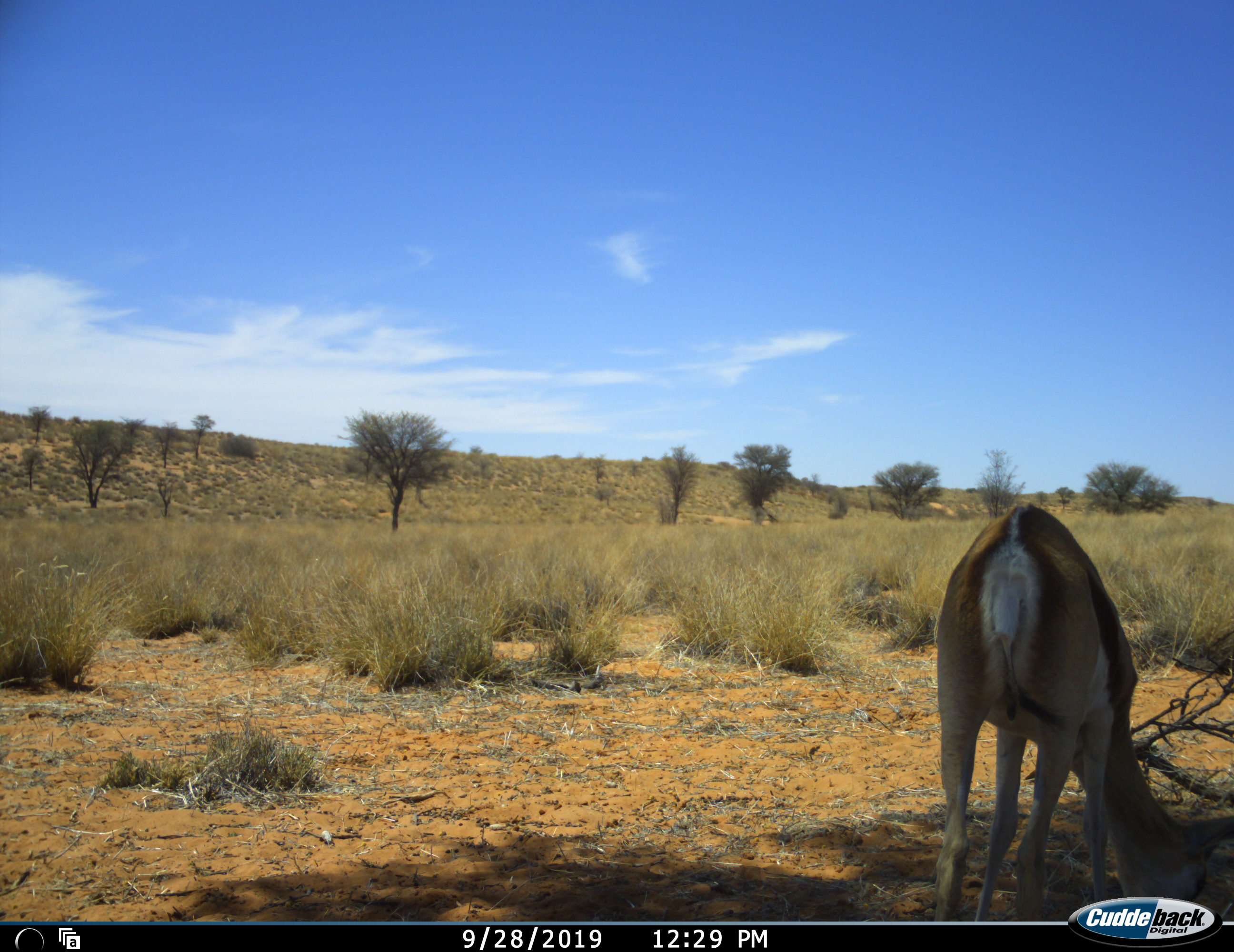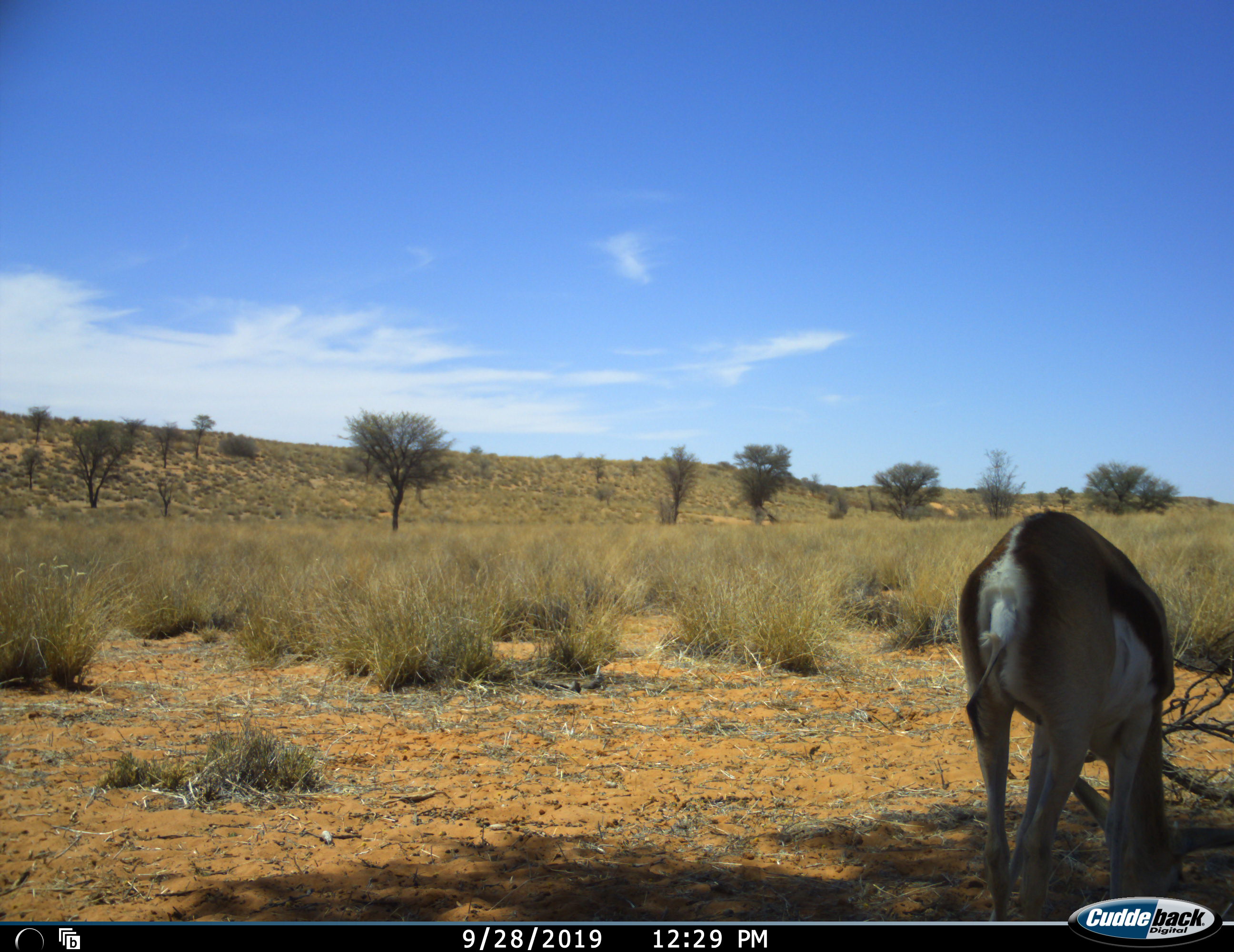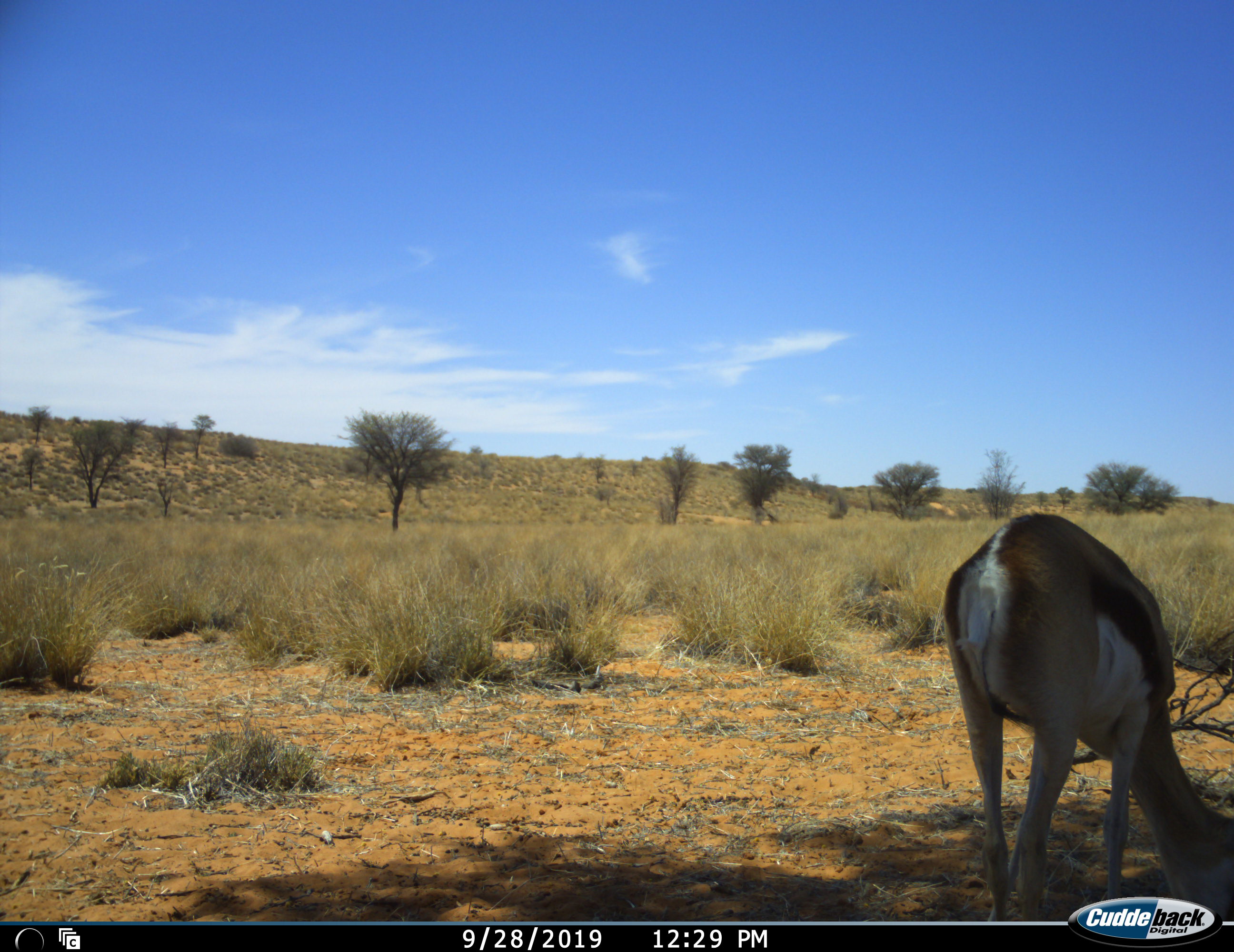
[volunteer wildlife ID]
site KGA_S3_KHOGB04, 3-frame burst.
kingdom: Animalia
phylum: Chordata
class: Mammalia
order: Artiodactyla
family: Bovidae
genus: Antidorcas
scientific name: Antidorcas marsupialis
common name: springbok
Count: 1.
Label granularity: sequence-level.